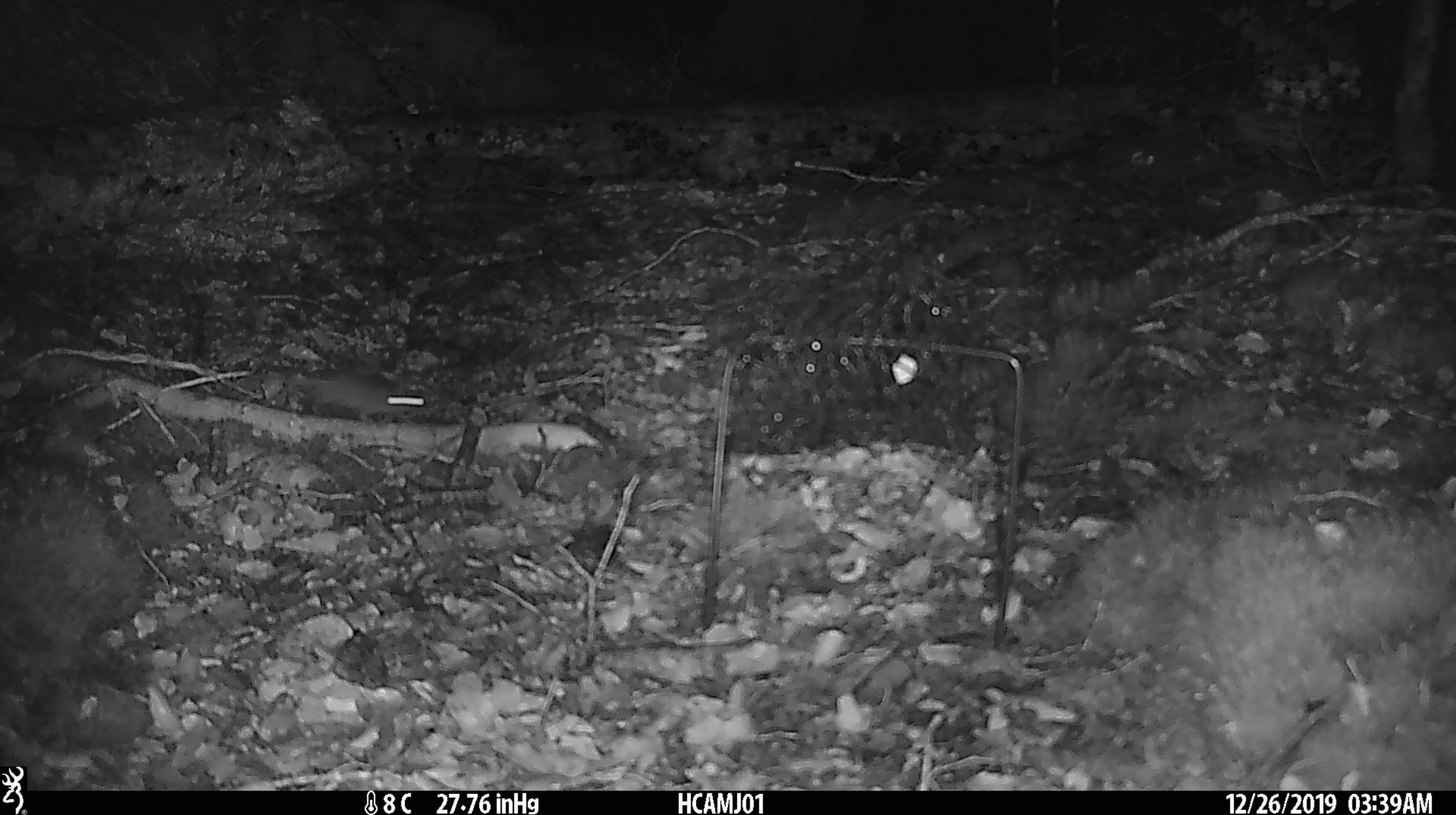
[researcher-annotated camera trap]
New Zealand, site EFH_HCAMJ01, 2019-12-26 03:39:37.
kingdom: Animalia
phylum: Chordata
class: Mammalia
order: Rodentia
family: Muridae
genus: Mus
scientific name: Mus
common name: mouse